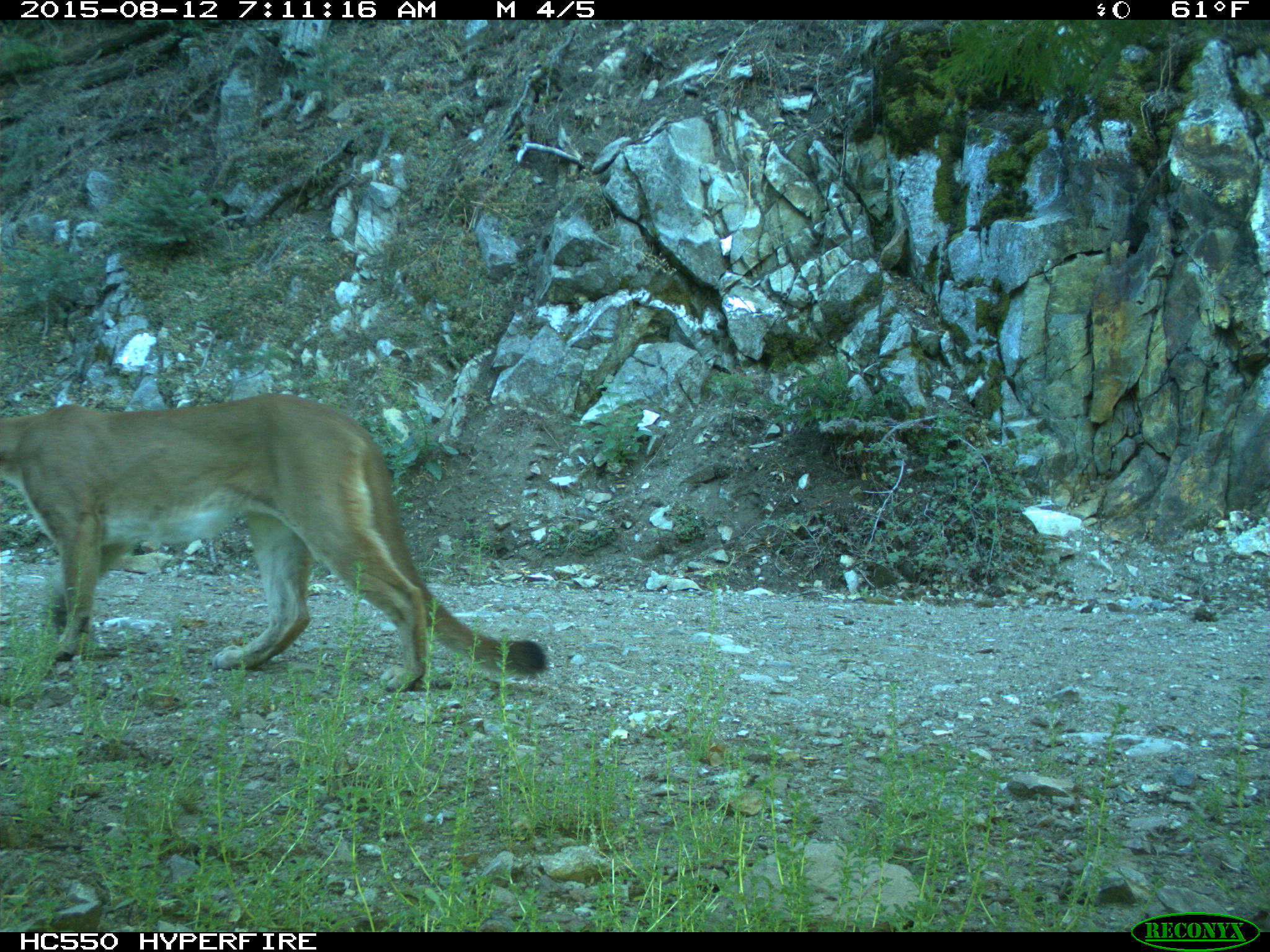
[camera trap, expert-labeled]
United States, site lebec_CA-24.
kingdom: Animalia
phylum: Chordata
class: Mammalia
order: Carnivora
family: Felidae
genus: Puma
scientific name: Puma concolor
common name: mountain lion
Puma concolor (mountain lion).